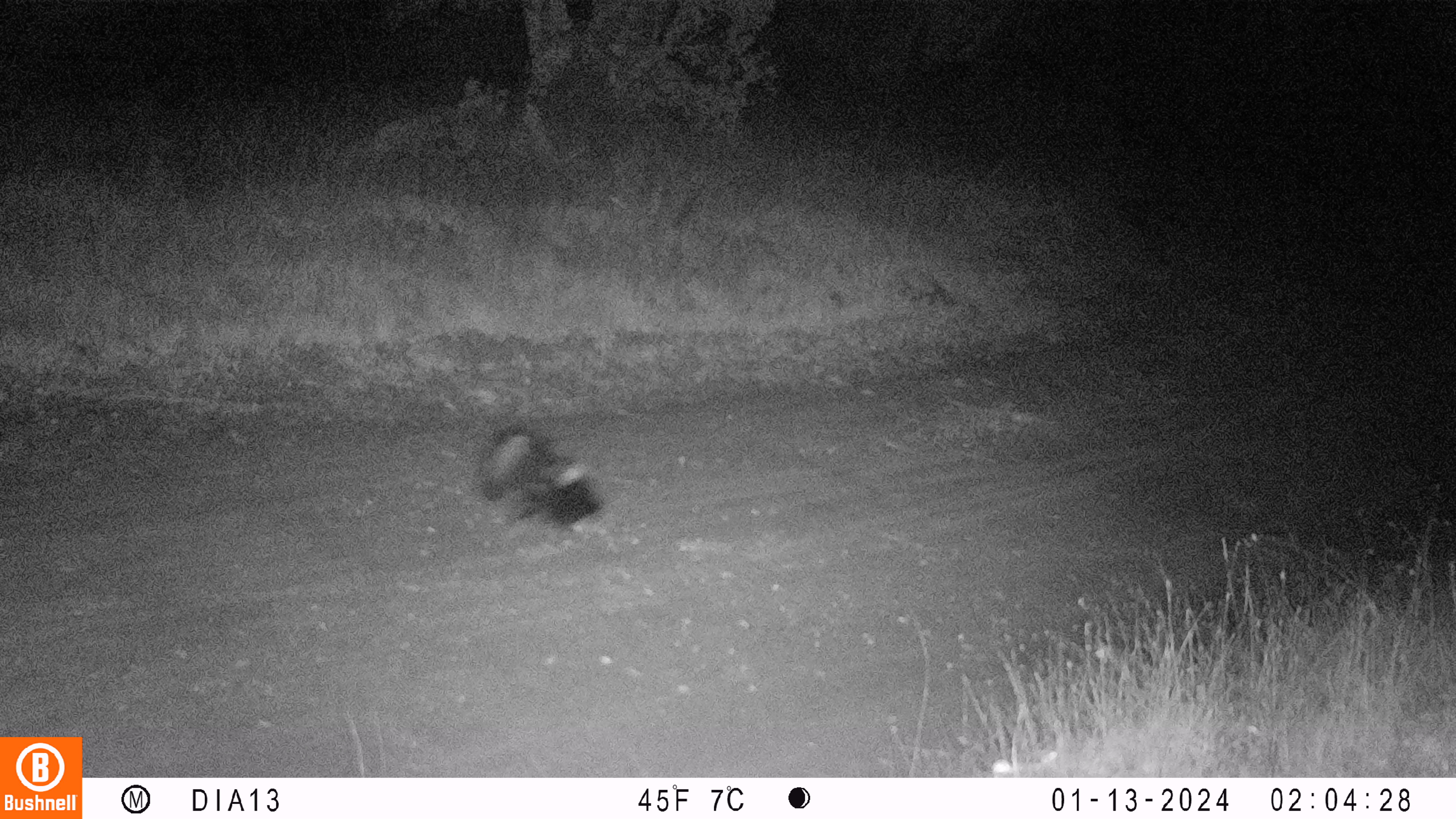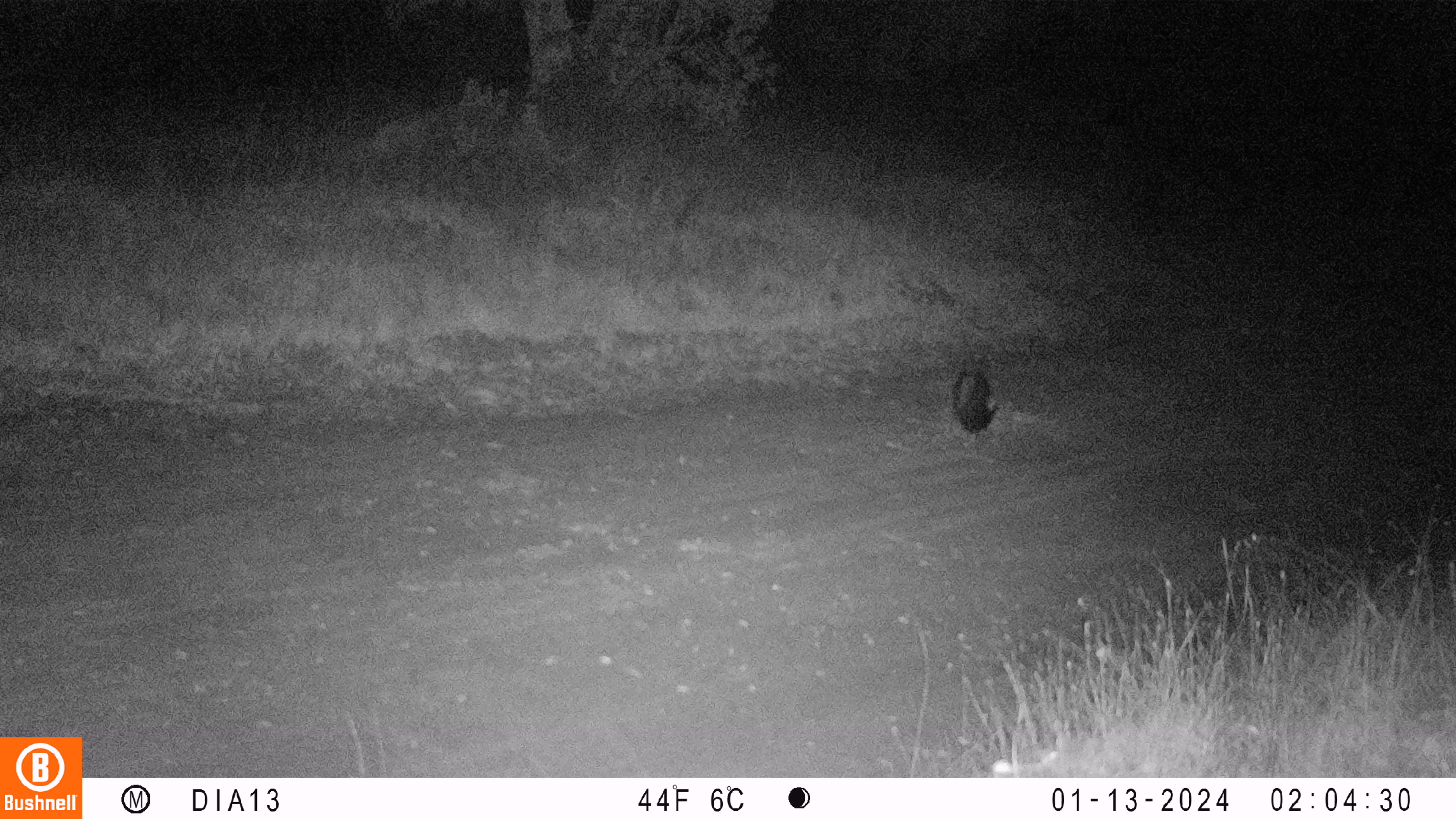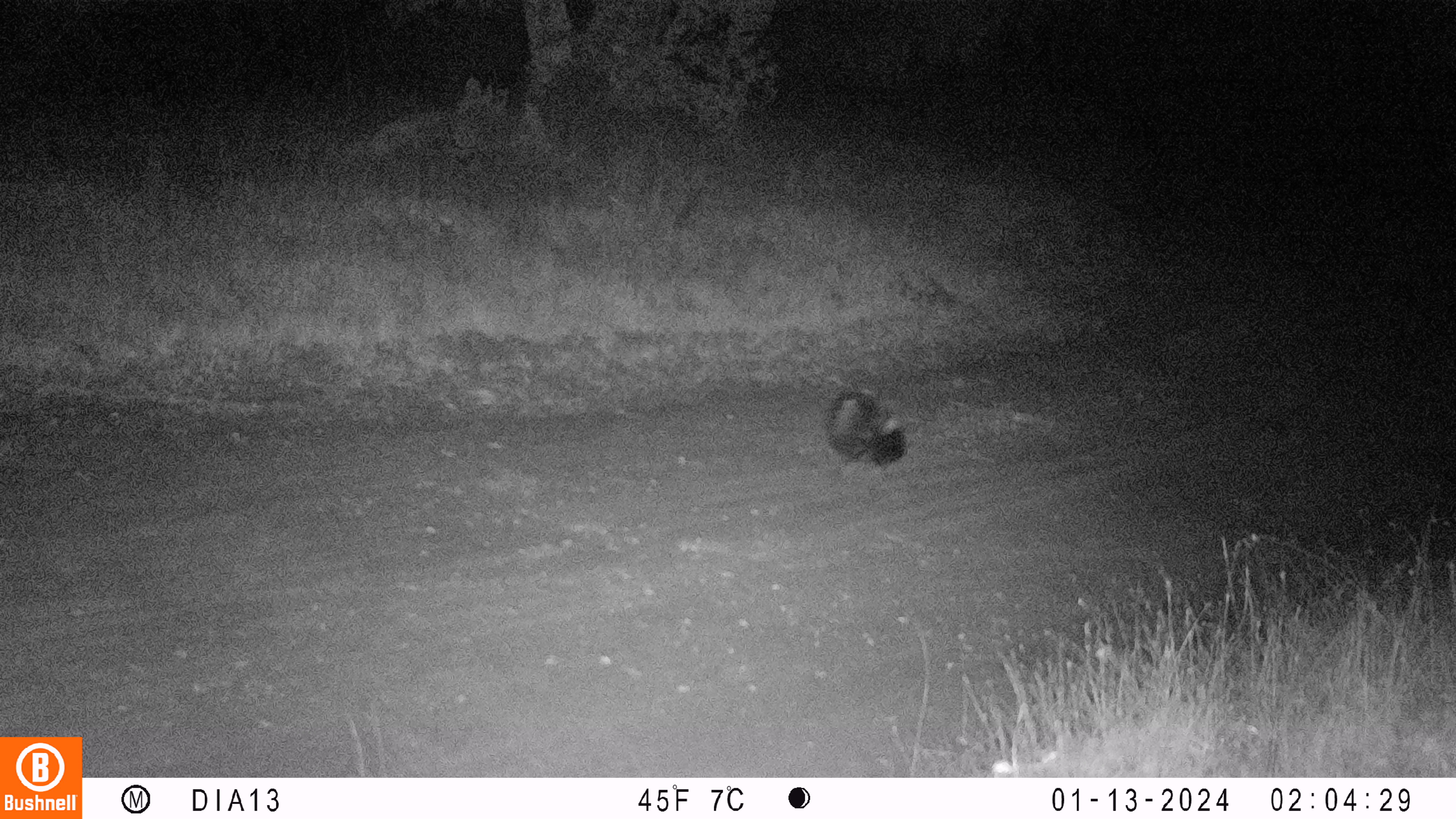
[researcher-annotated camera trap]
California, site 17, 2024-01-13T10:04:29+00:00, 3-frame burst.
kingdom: Animalia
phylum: Chordata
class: Mammalia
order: Carnivora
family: Mephitidae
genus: Mephitis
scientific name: Mephitis mephitis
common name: striped skunk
Striped skunk (Mephitis mephitis).